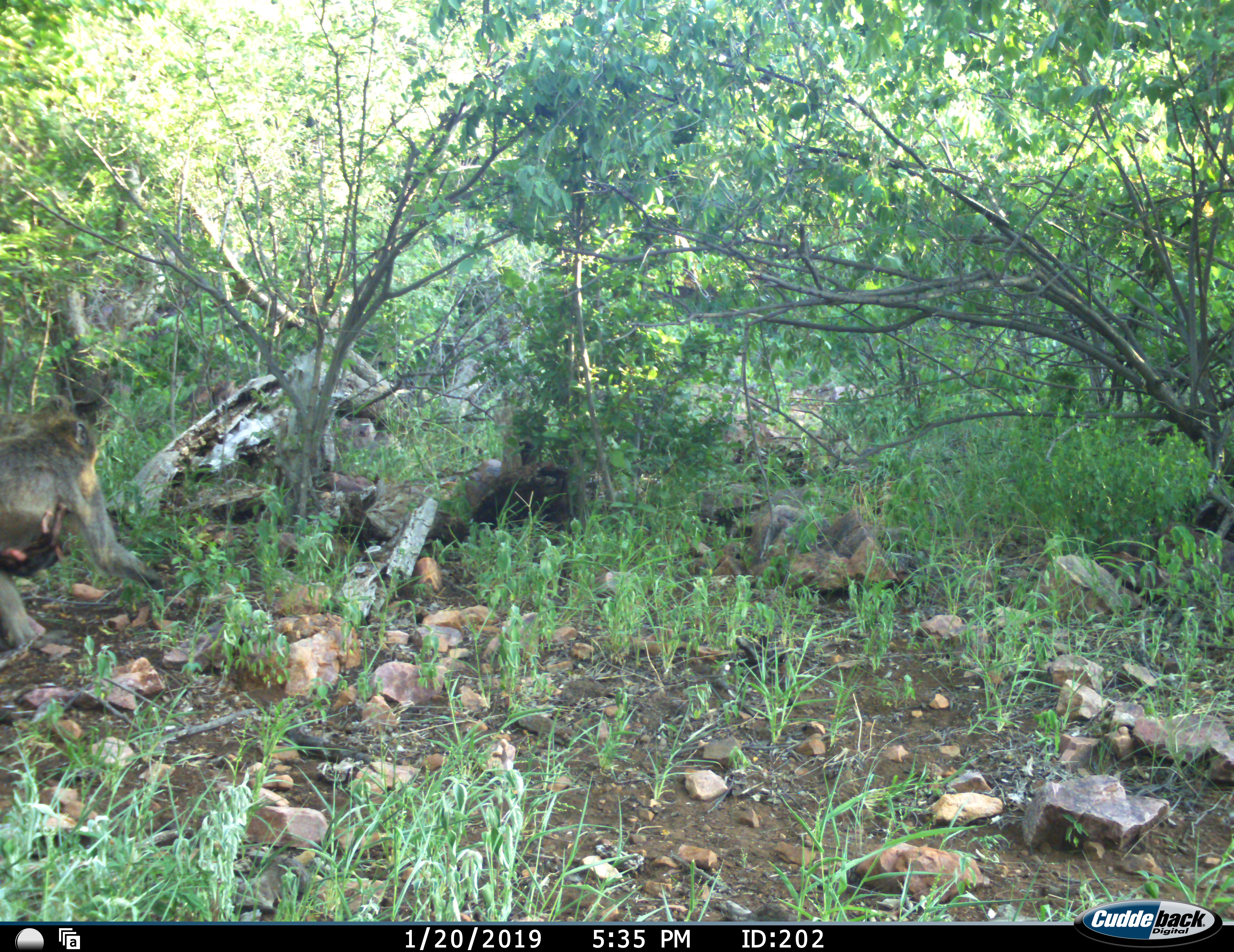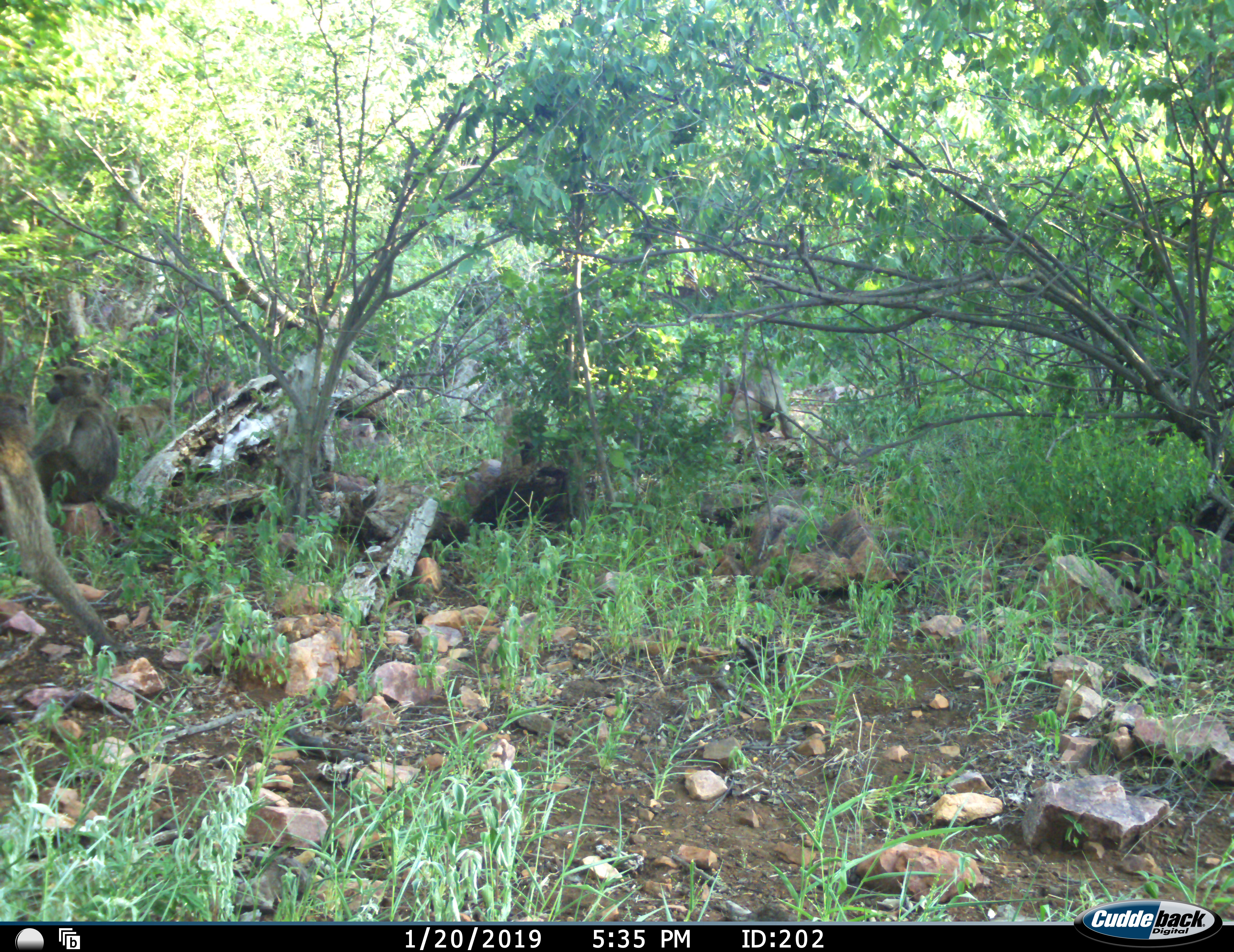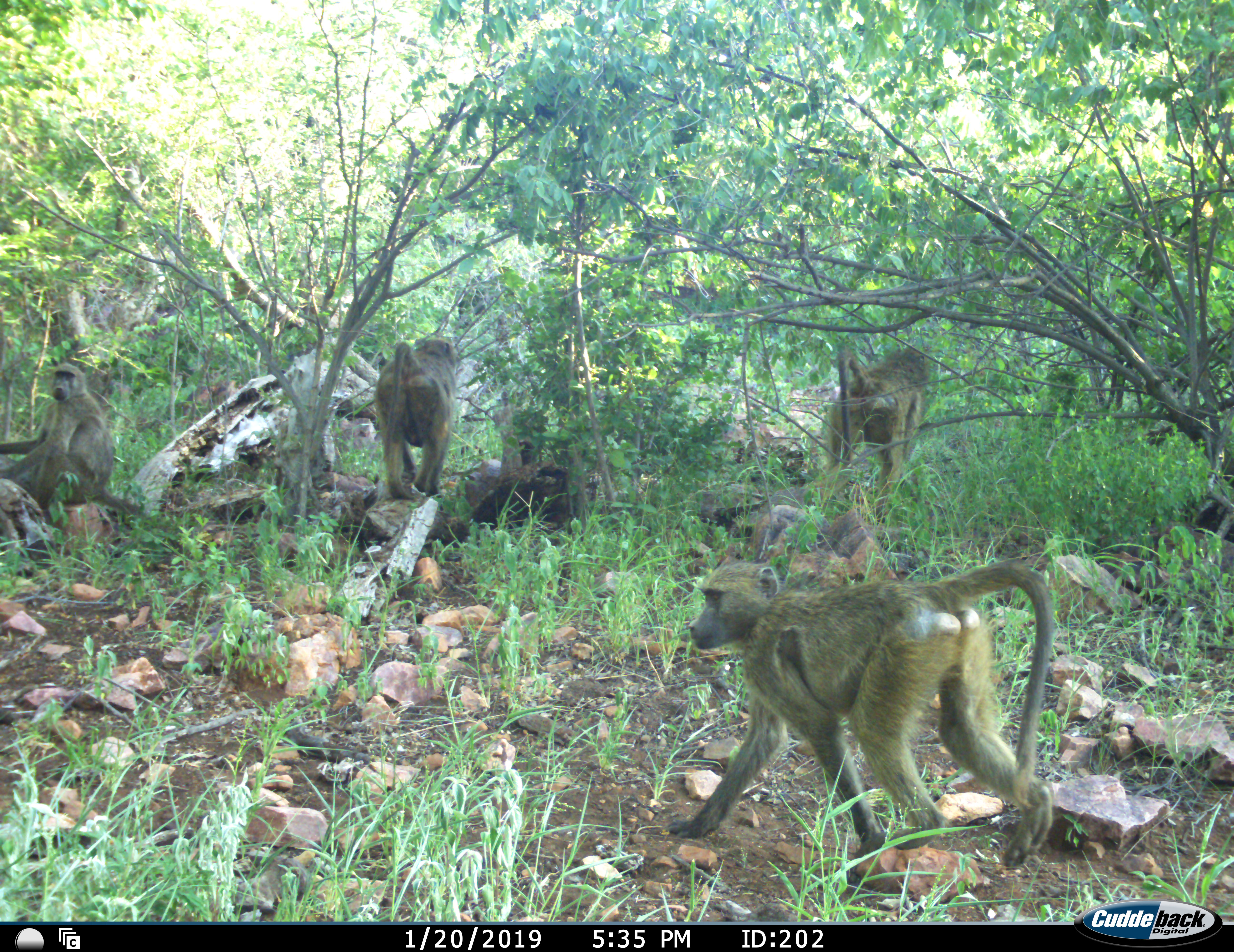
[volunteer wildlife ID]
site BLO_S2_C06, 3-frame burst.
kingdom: Animalia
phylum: Chordata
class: Mammalia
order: Primates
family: Cercopithecidae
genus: Papio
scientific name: Papio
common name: baboon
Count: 5.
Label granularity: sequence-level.